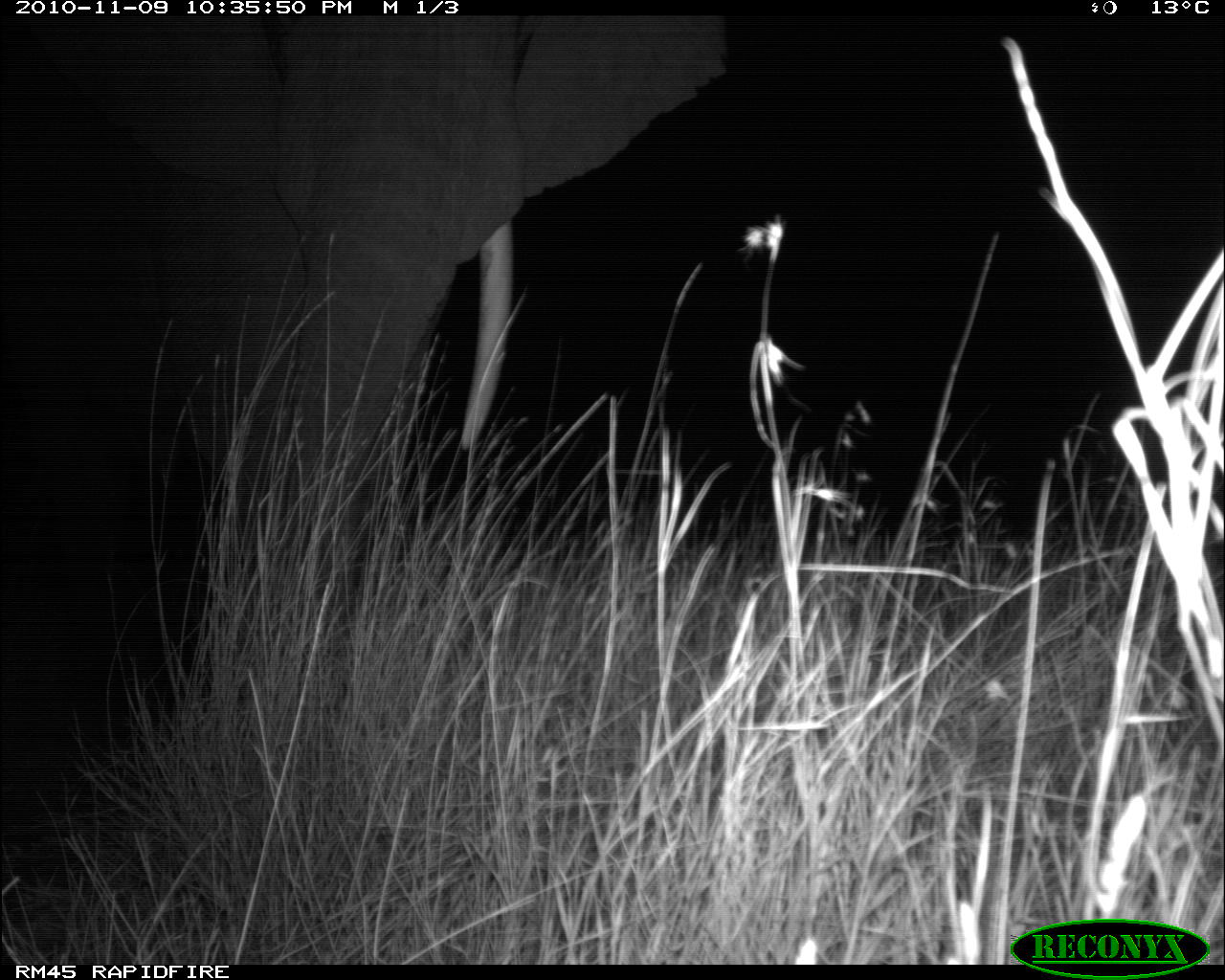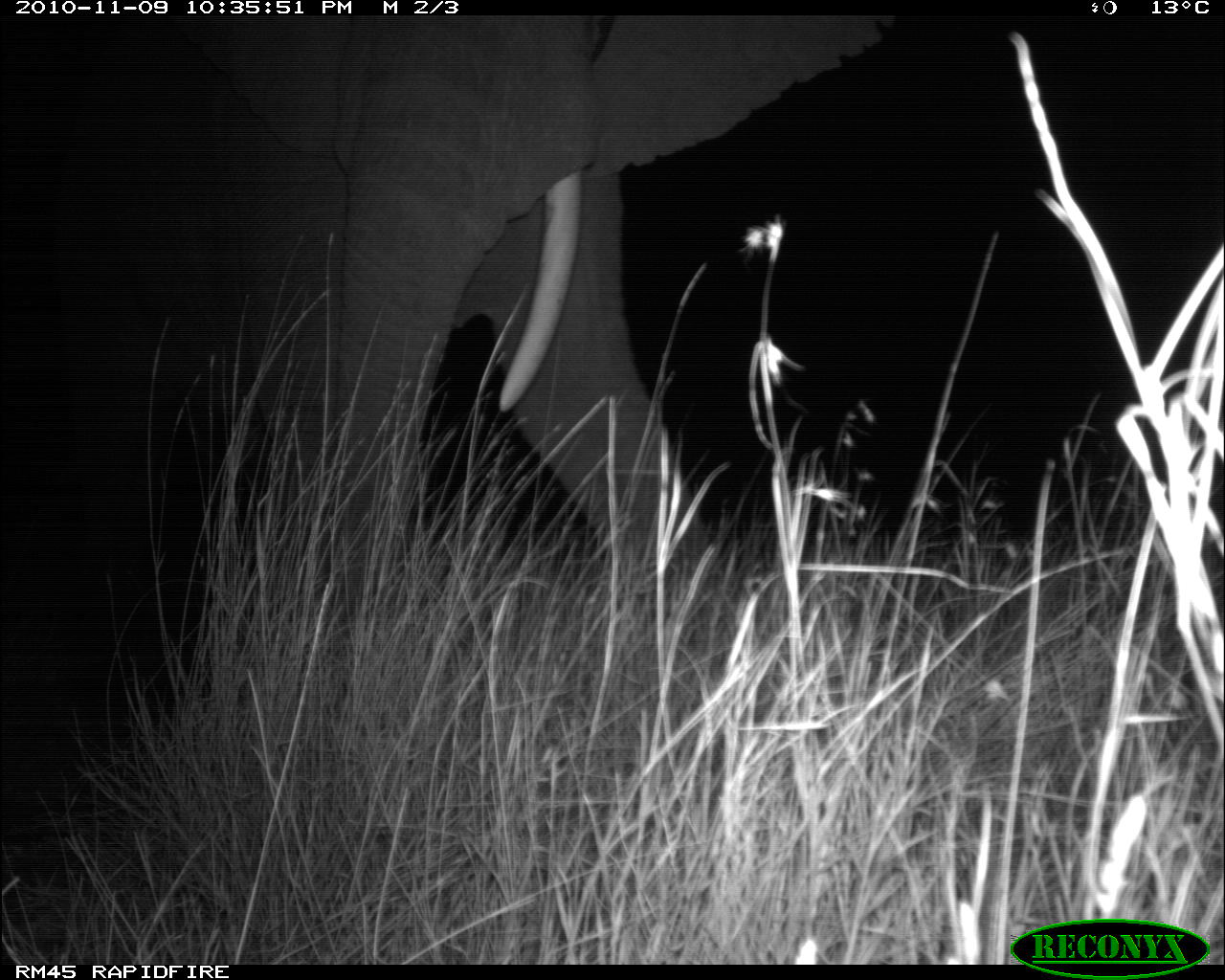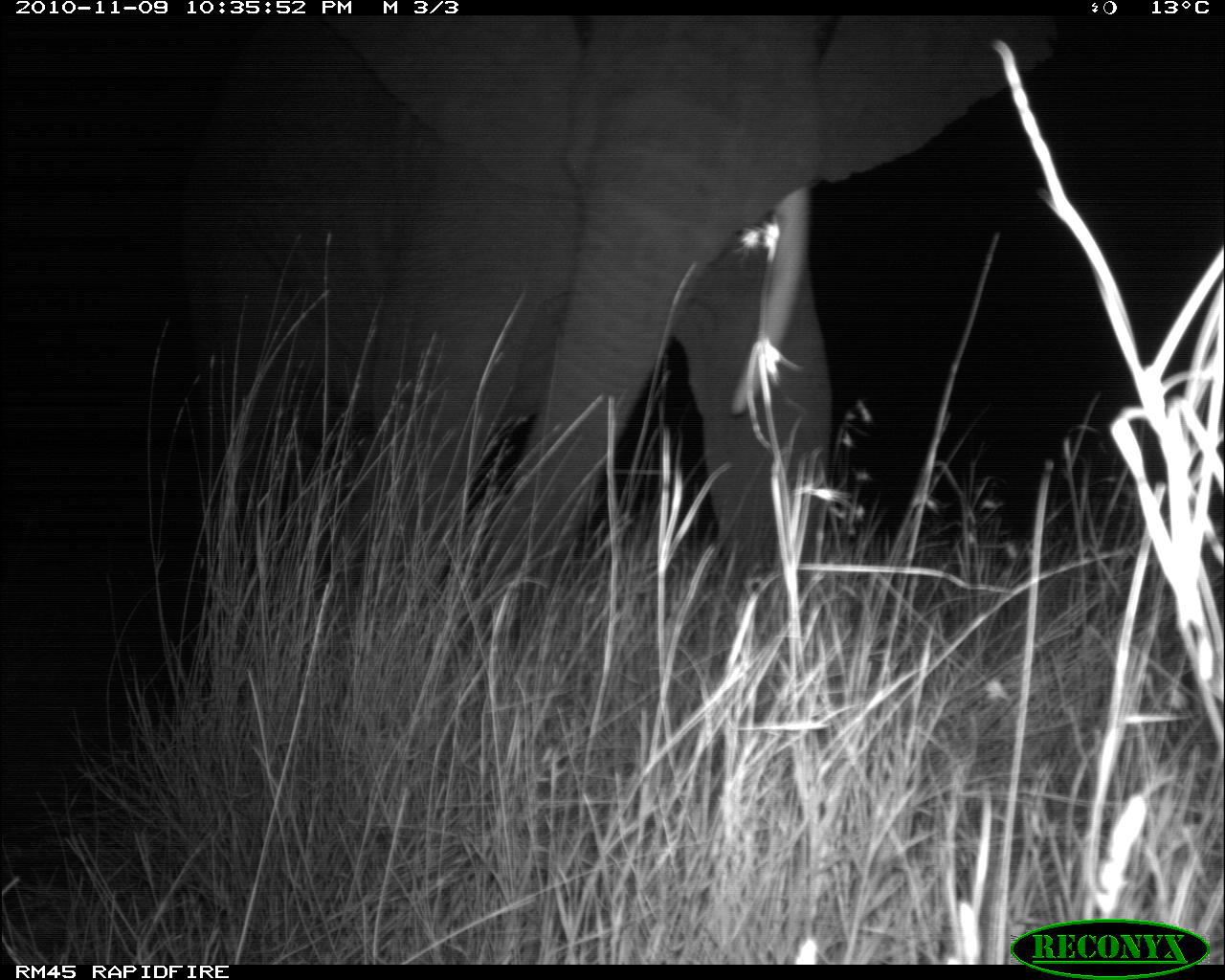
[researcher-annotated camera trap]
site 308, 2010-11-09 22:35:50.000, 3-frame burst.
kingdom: Animalia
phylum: Chordata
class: Mammalia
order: Proboscidea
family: Elephantidae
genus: Loxodonta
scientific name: Loxodonta africana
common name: african bush elephant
Loxodonta africana (african bush elephant), count 1.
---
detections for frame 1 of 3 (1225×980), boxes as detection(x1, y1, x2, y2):
loxodonta africana: detection(0, 19, 736, 825)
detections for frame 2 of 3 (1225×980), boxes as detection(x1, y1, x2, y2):
loxodonta africana: detection(0, 15, 898, 634)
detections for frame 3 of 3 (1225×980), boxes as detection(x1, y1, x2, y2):
loxodonta africana: detection(326, 16, 1066, 654)